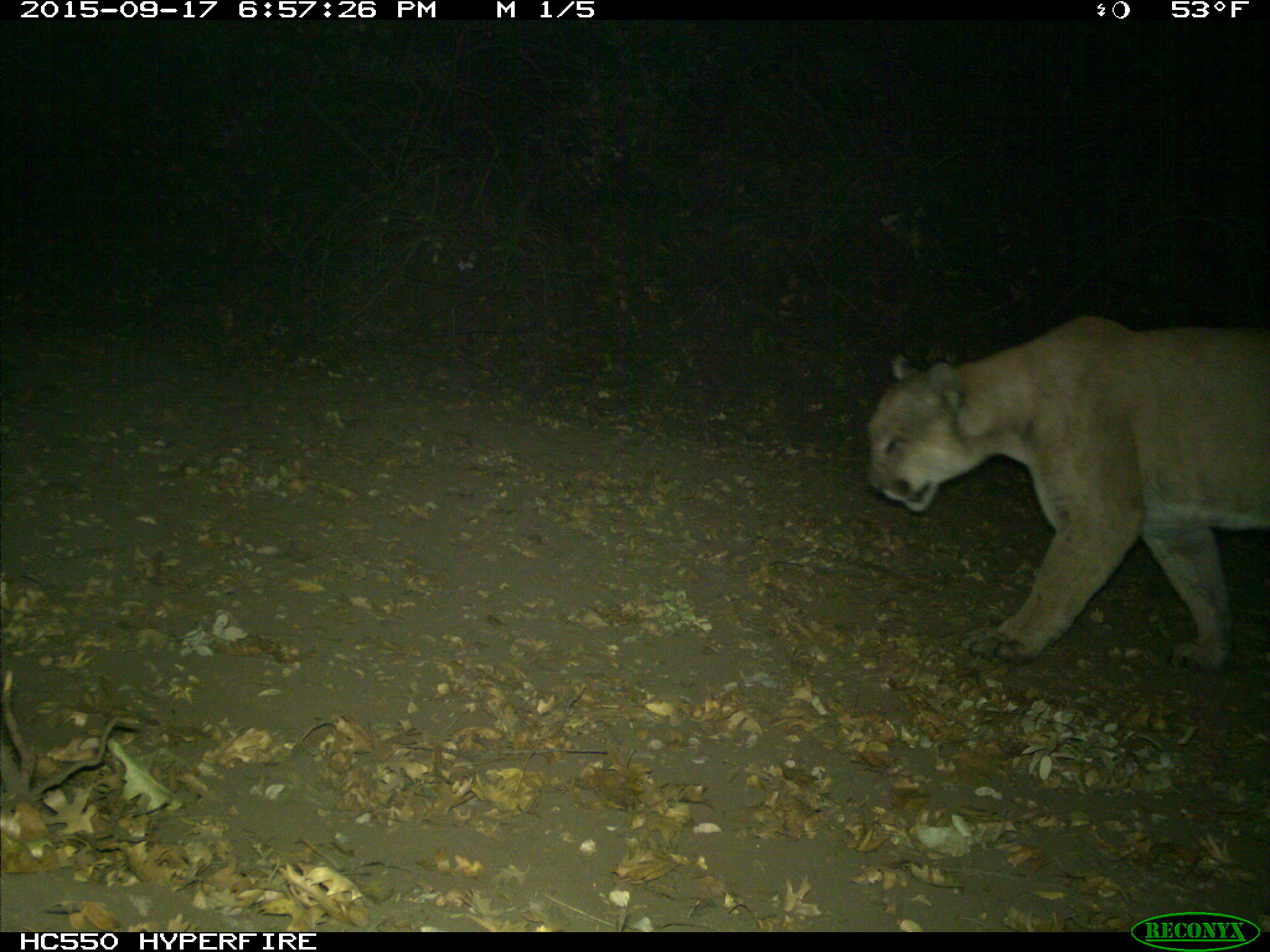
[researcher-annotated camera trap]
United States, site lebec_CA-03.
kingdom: Animalia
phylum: Chordata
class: Mammalia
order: Carnivora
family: Felidae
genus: Puma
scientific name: Puma concolor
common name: mountain lion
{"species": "Puma concolor (mountain lion)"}